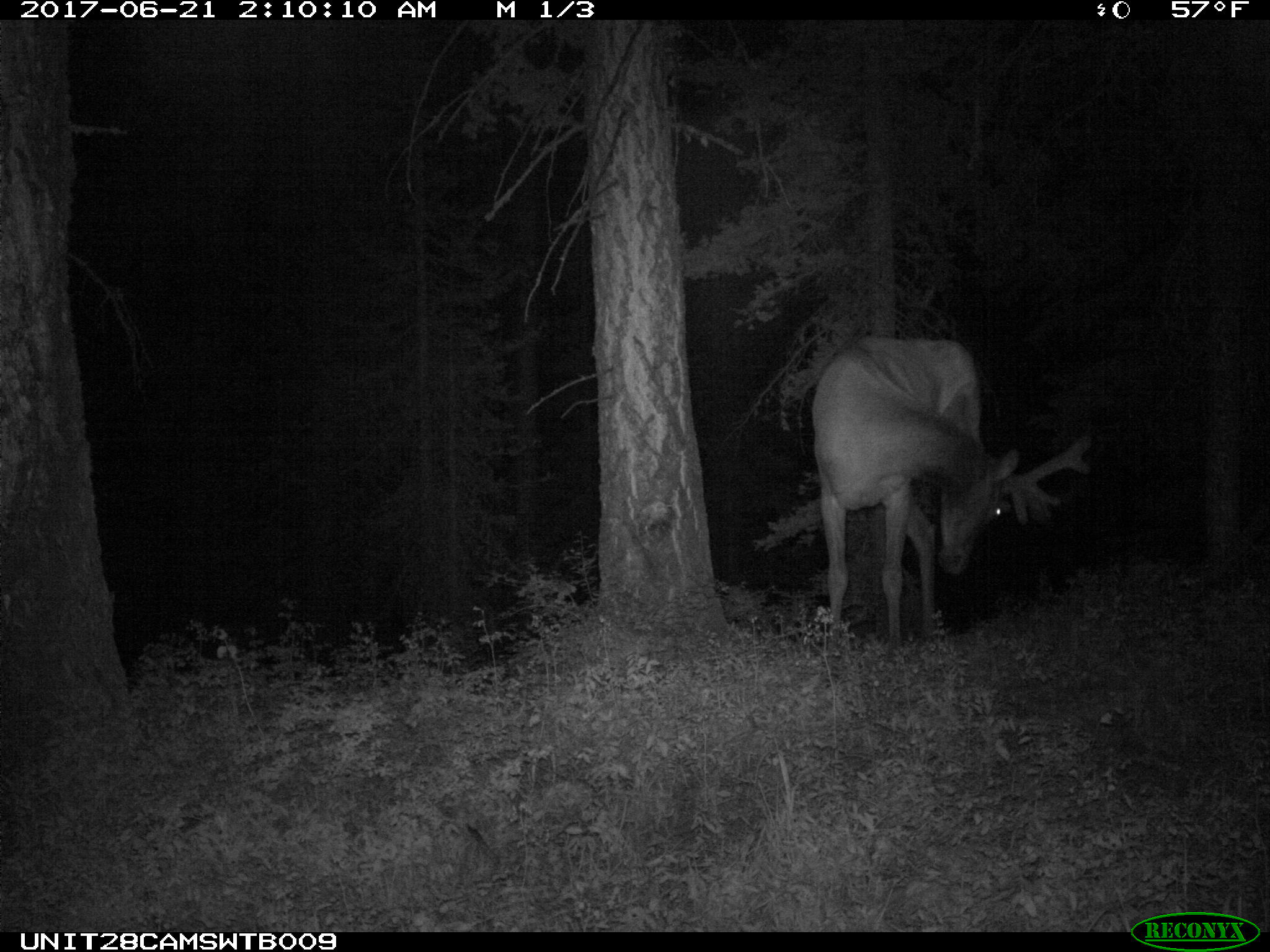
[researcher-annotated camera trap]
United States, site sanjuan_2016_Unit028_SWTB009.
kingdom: Animalia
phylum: Chordata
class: Mammalia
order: Artiodactyla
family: Cervidae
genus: Cervus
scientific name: Cervus elaphus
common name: red deer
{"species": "Cervus elaphus (red deer)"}